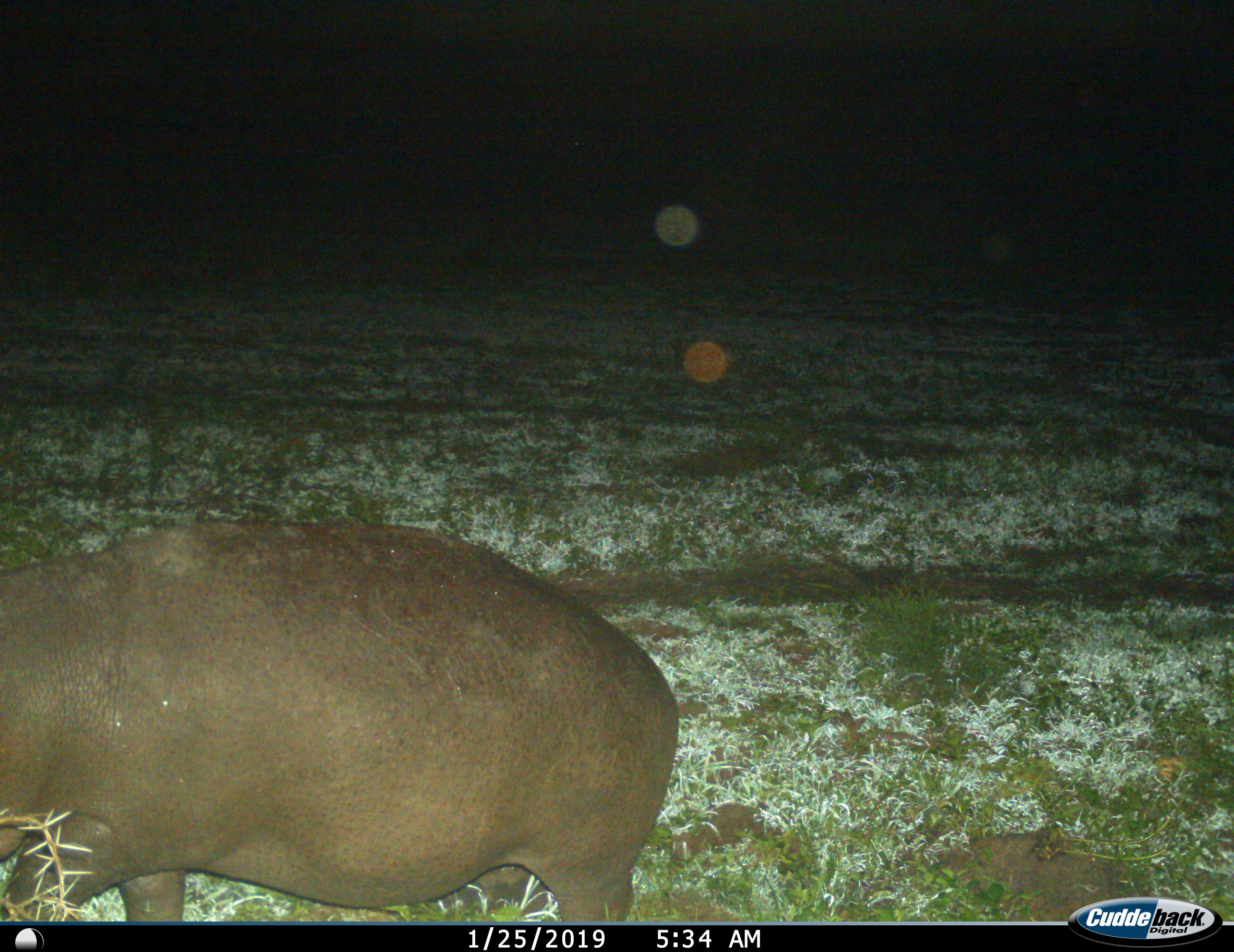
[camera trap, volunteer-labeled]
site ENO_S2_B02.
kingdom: Animalia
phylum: Chordata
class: Mammalia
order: Artiodactyla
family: Hippopotamidae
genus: Hippopotamus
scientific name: Hippopotamus amphibius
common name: hippopotamus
Hippopotamus (Hippopotamus amphibius), count 1. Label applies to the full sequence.